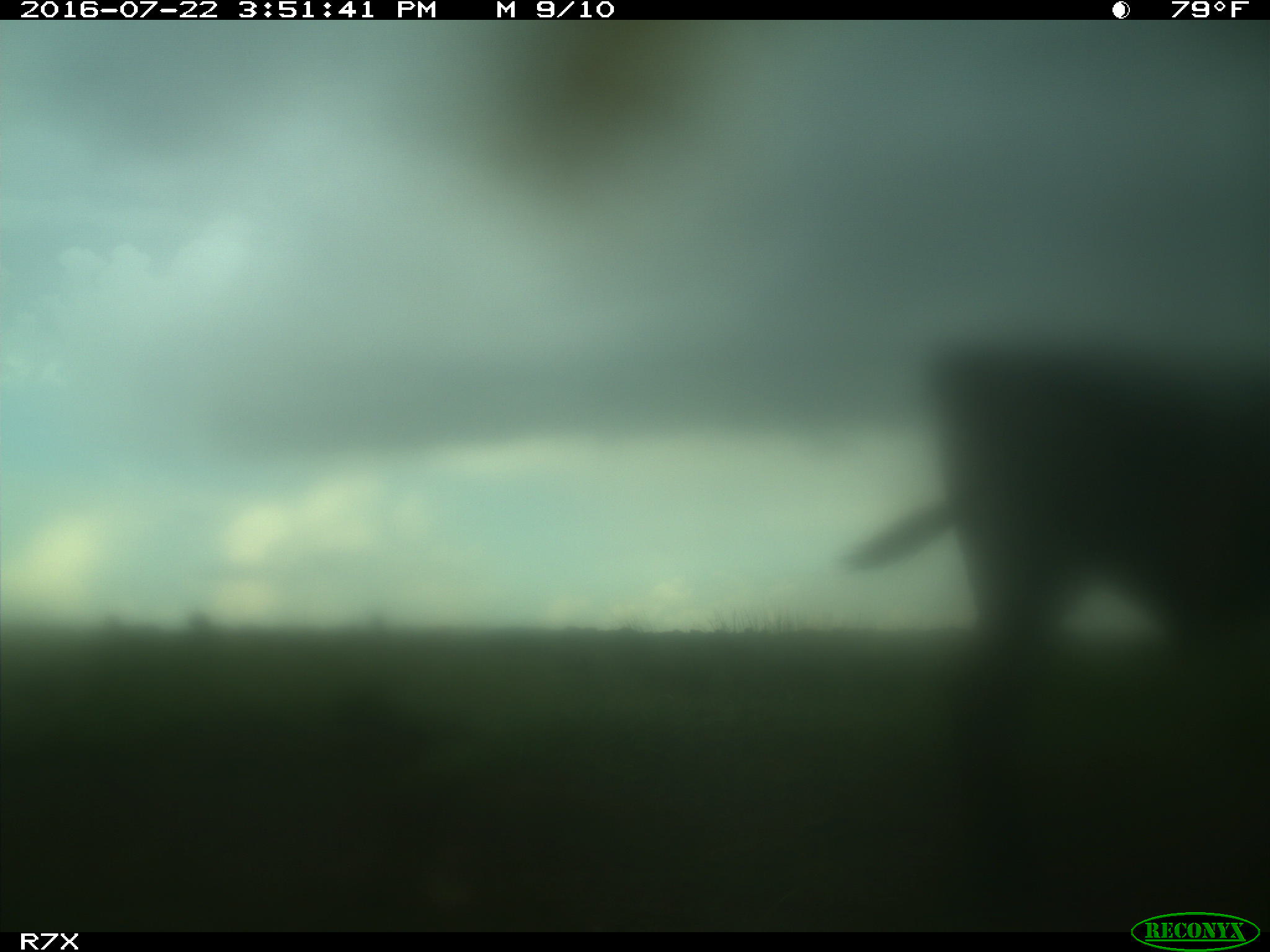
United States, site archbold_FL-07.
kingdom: Animalia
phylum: Chordata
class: Mammalia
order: Artiodactyla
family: Bovidae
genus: Bos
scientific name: Bos taurus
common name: domestic cow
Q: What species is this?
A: Bos taurus (domestic cow).